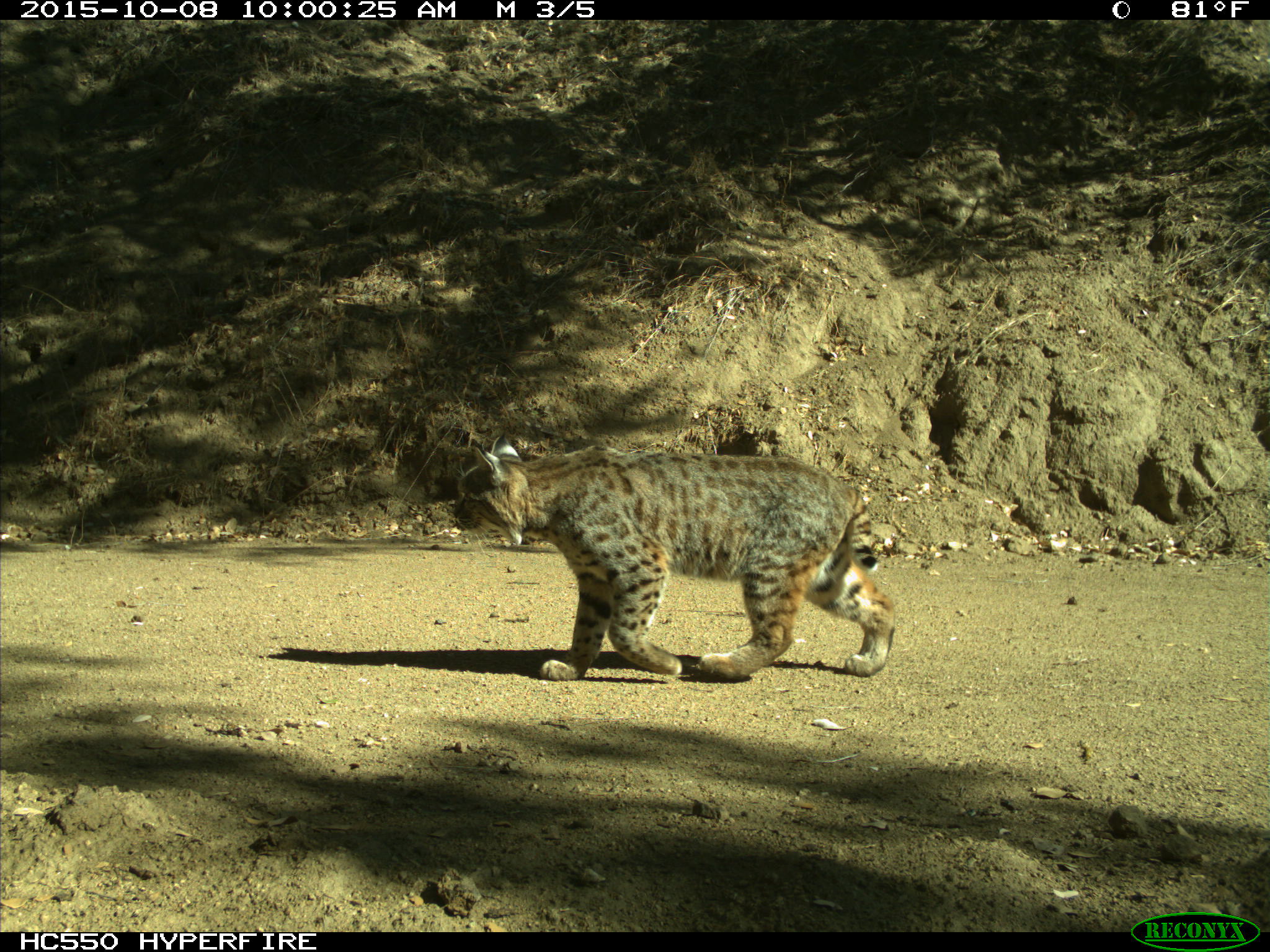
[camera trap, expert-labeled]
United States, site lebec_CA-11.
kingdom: Animalia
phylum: Chordata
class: Mammalia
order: Carnivora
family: Felidae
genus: Lynx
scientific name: Lynx rufus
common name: bobcat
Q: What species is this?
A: Lynx rufus (bobcat).